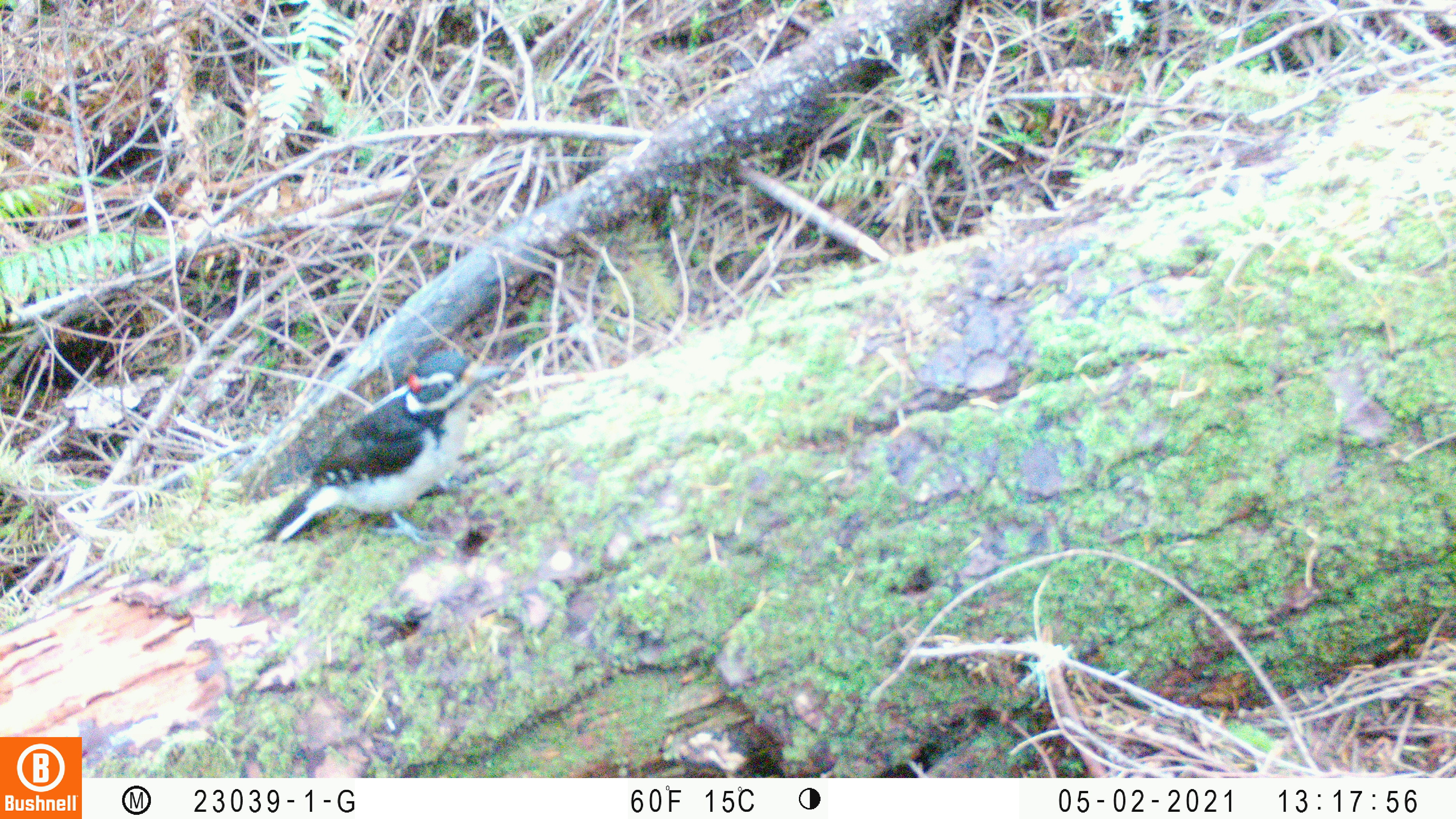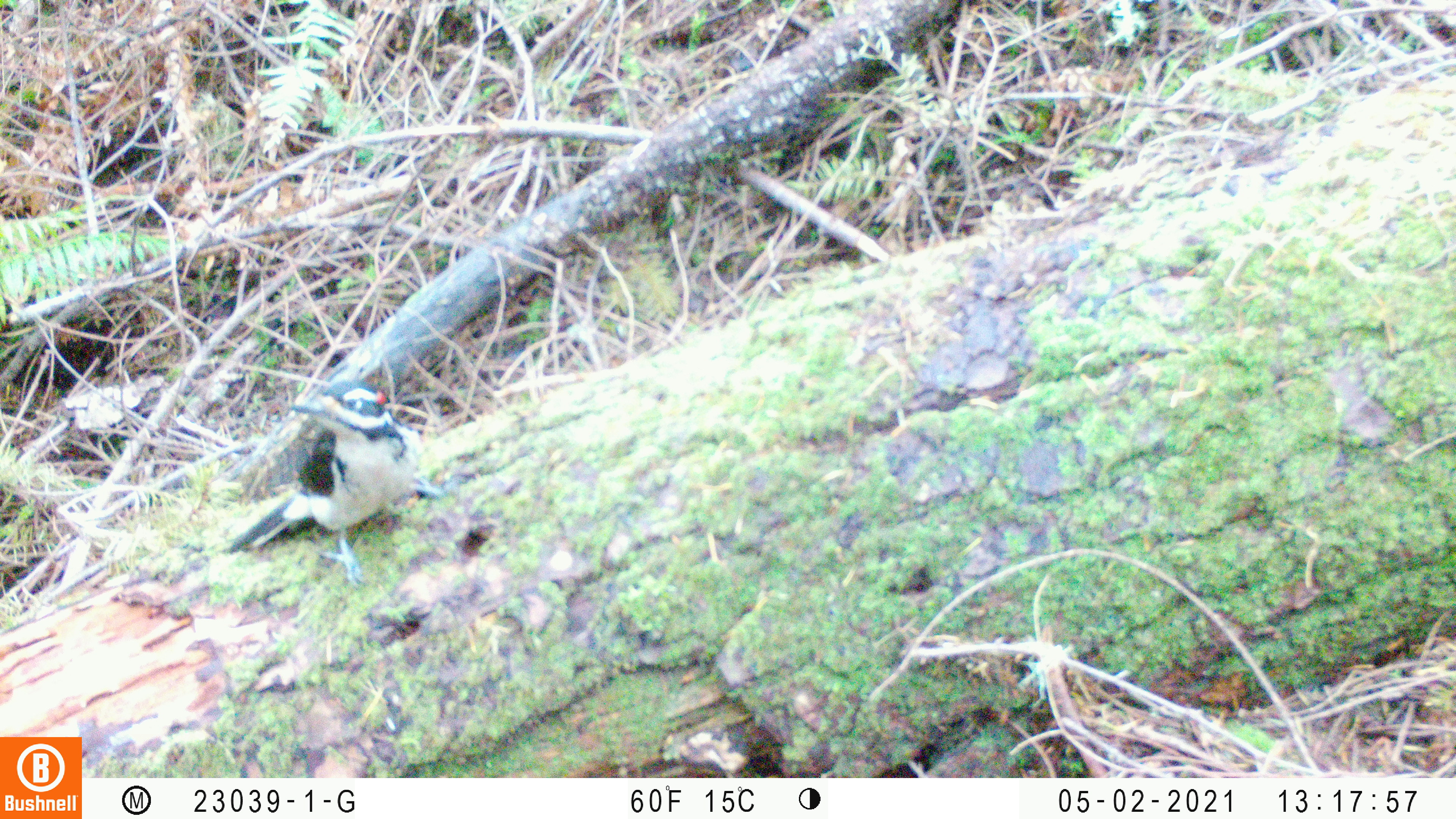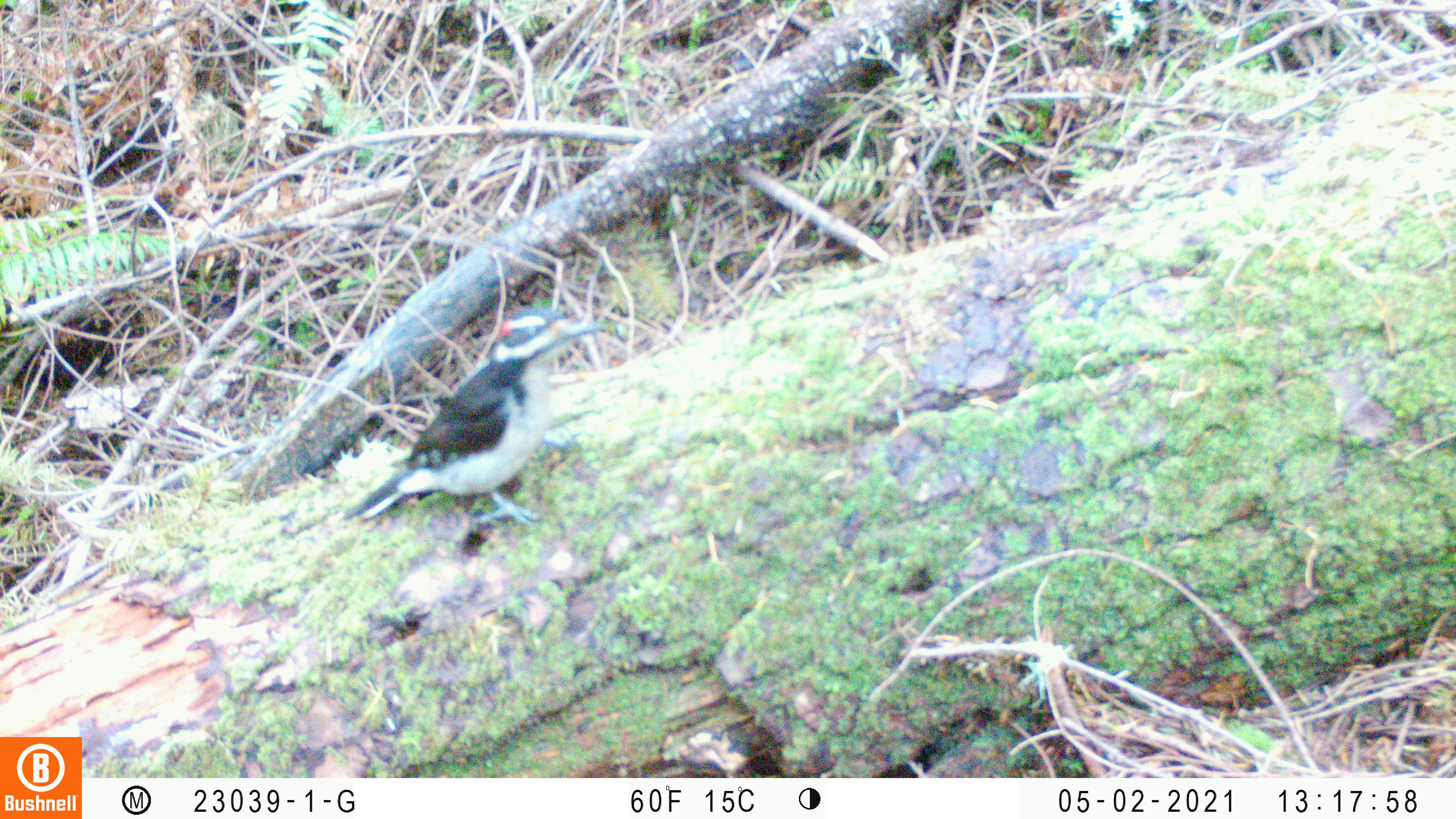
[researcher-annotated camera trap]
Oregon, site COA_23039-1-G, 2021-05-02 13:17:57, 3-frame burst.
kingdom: Animalia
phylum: Chordata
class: Aves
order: Piciformes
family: Picidae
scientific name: Picidae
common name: woodpeckers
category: picidae family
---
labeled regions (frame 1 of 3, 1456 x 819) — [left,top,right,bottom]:
picidae family: [240,308,592,597]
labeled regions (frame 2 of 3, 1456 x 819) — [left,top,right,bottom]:
picidae family: [187,321,473,608]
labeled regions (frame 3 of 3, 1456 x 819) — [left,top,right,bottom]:
picidae family: [330,271,651,579]